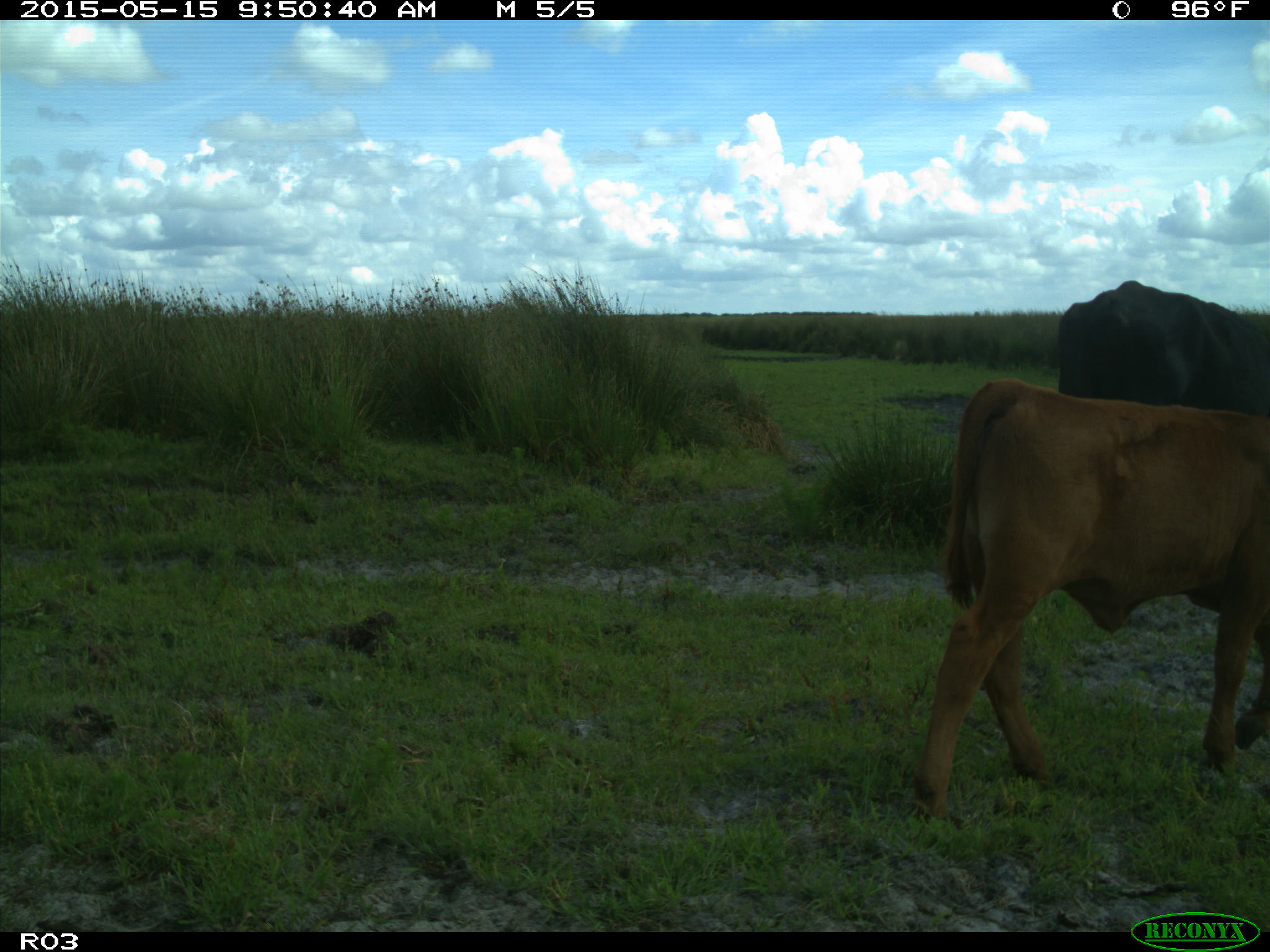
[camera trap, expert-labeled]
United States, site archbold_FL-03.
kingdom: Animalia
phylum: Chordata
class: Mammalia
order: Artiodactyla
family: Bovidae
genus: Bos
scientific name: Bos taurus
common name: domestic cow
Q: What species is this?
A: Bos taurus (domestic cow).